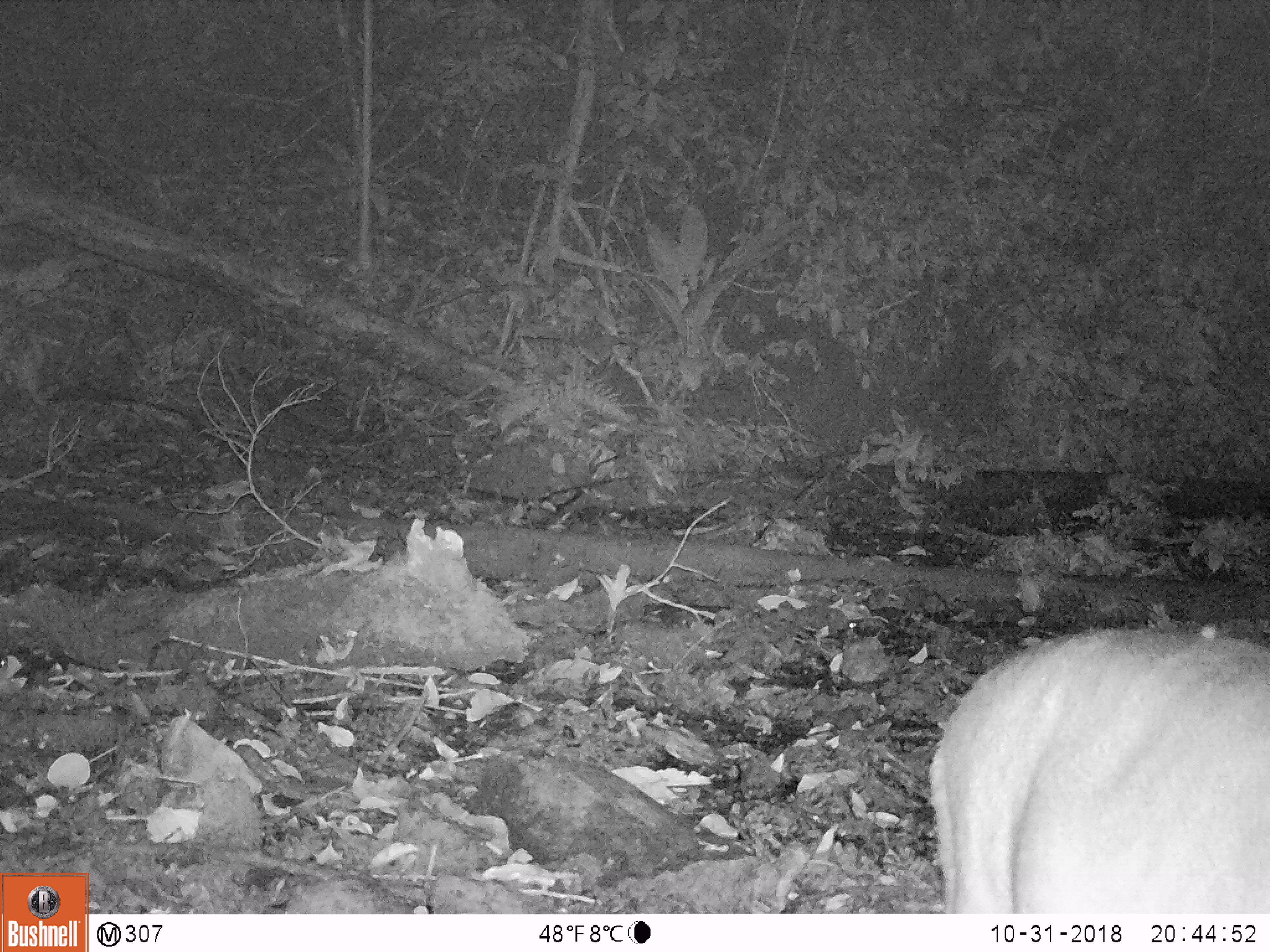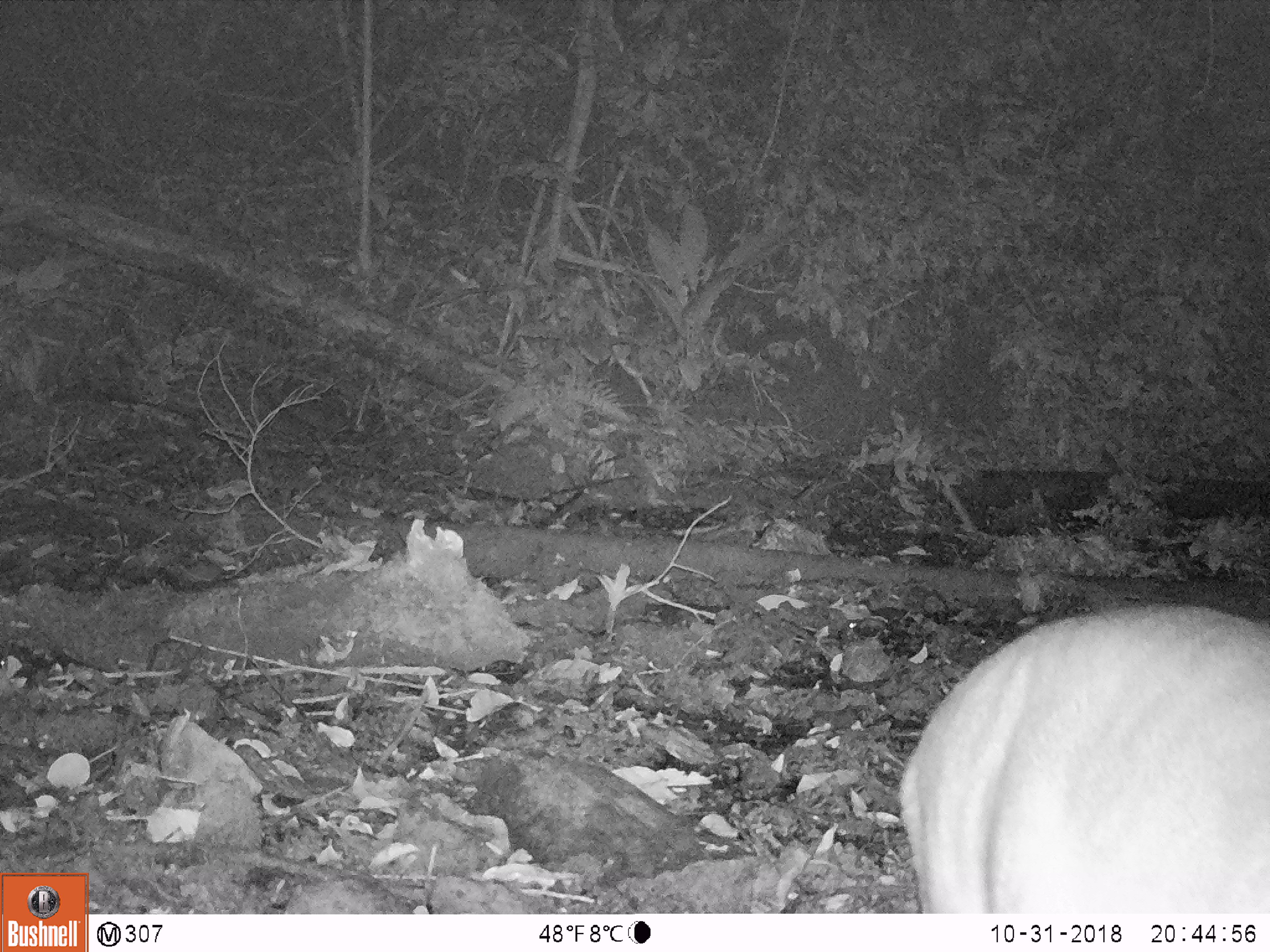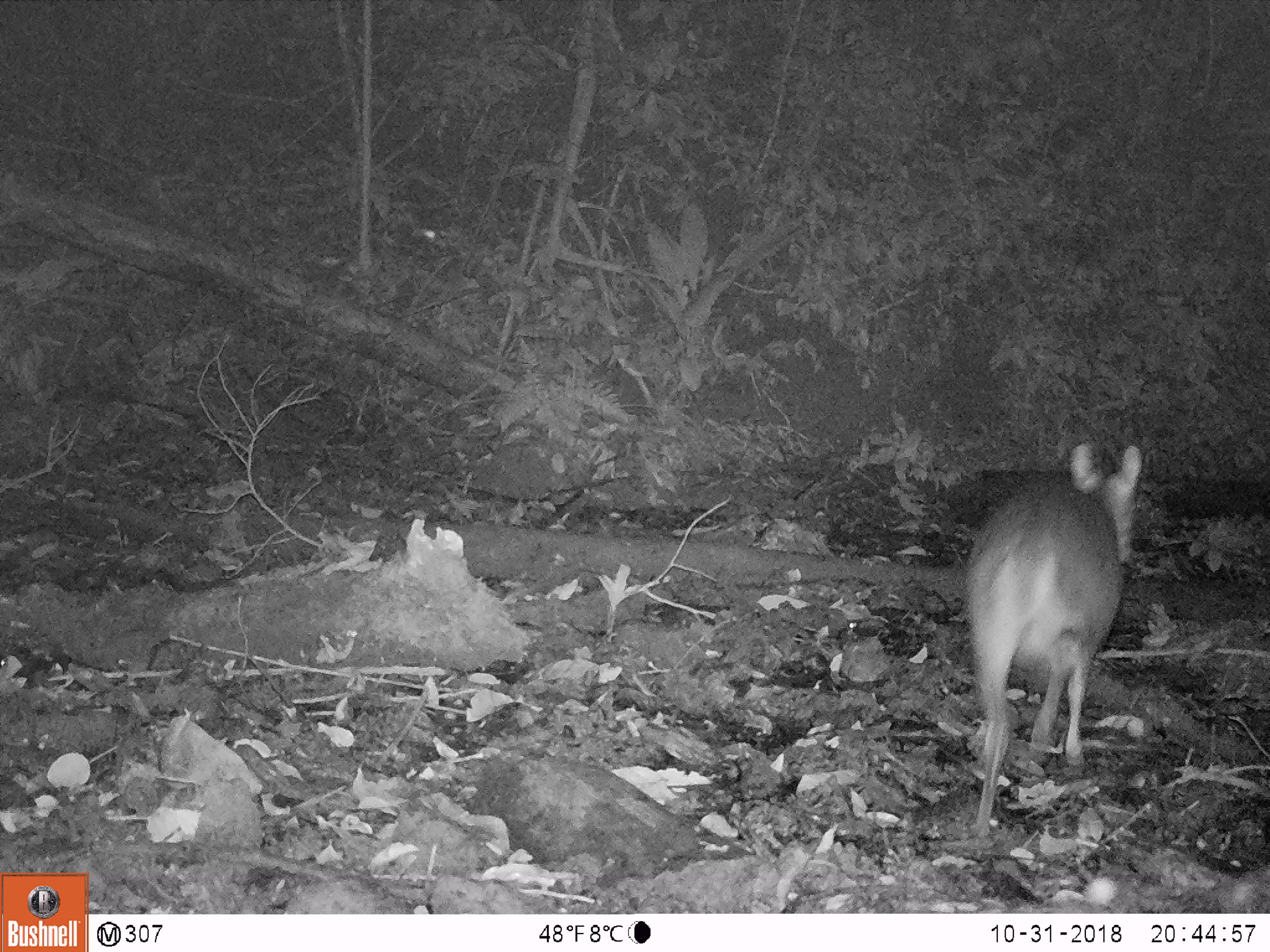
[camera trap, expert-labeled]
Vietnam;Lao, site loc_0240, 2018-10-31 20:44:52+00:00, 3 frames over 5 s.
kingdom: Animalia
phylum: Chordata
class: Mammalia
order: Artiodactyla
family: Cervidae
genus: Muntiacus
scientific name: Muntiacus vuquangensis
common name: large-antlered muntjac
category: large antlered muntjac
Large antlered muntjac (large-antlered muntjac) (Muntiacus vuquangensis). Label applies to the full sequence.